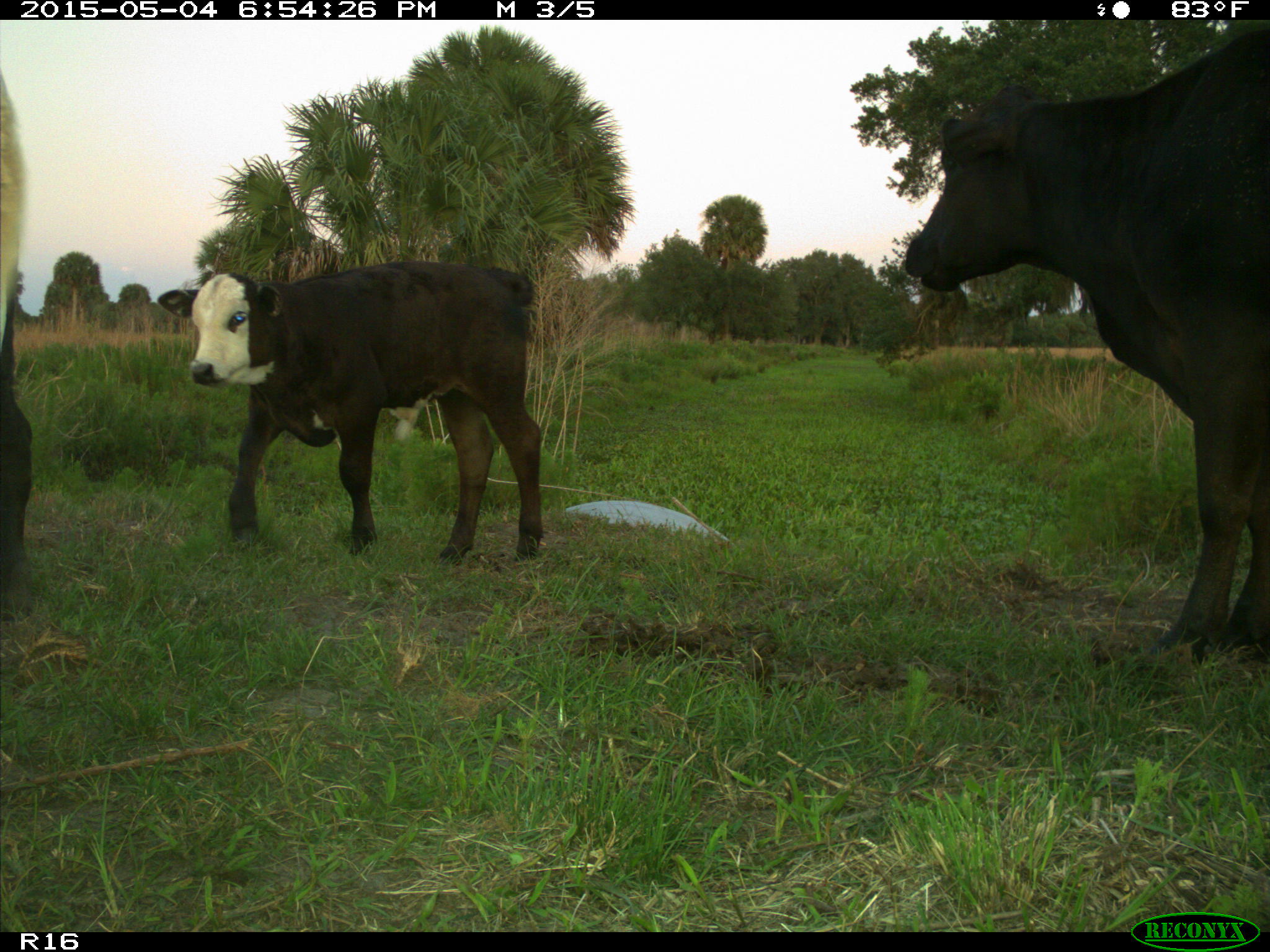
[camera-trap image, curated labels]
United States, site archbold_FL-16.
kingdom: Animalia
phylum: Chordata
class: Mammalia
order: Artiodactyla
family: Bovidae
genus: Bos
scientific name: Bos taurus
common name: domestic cow